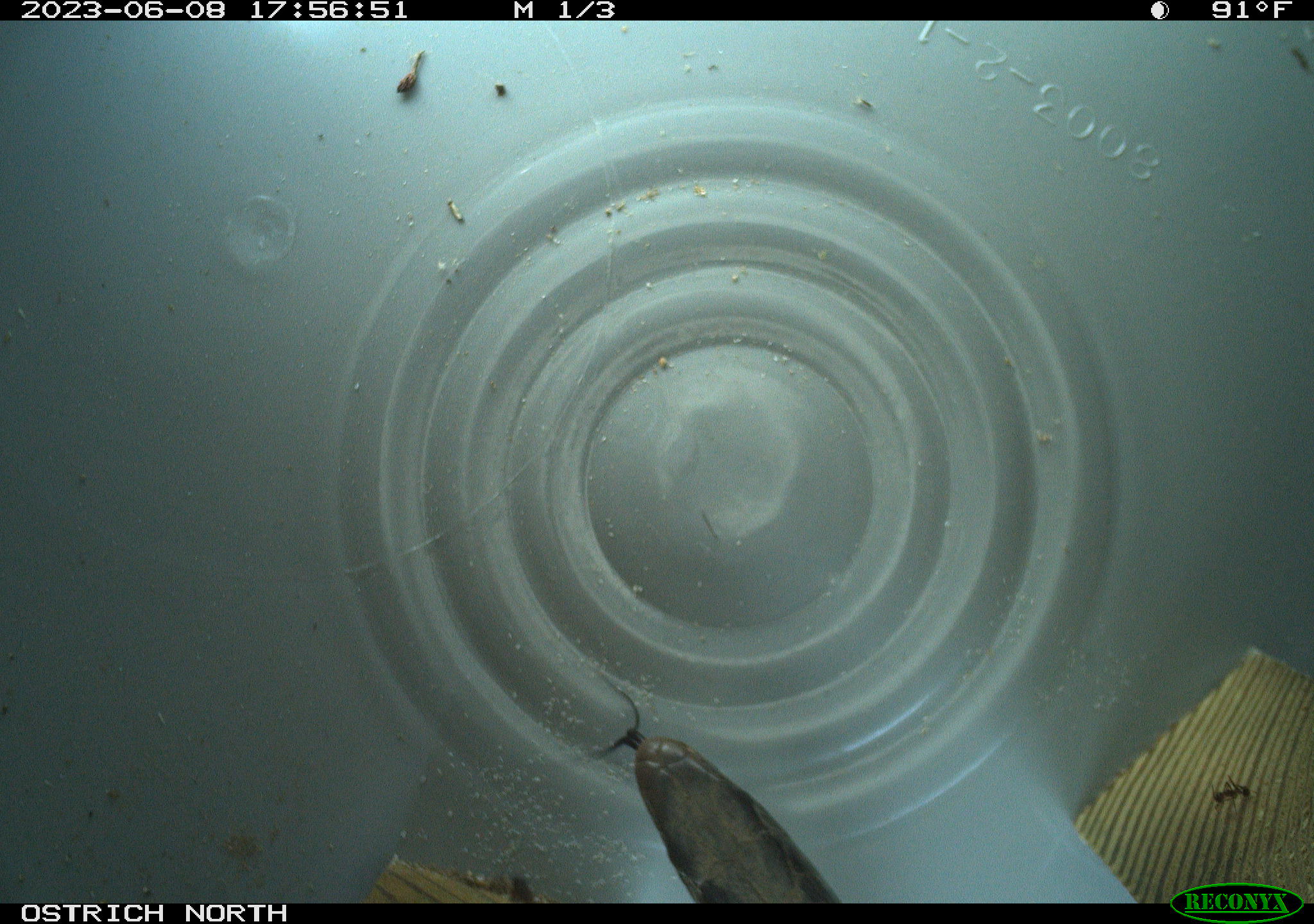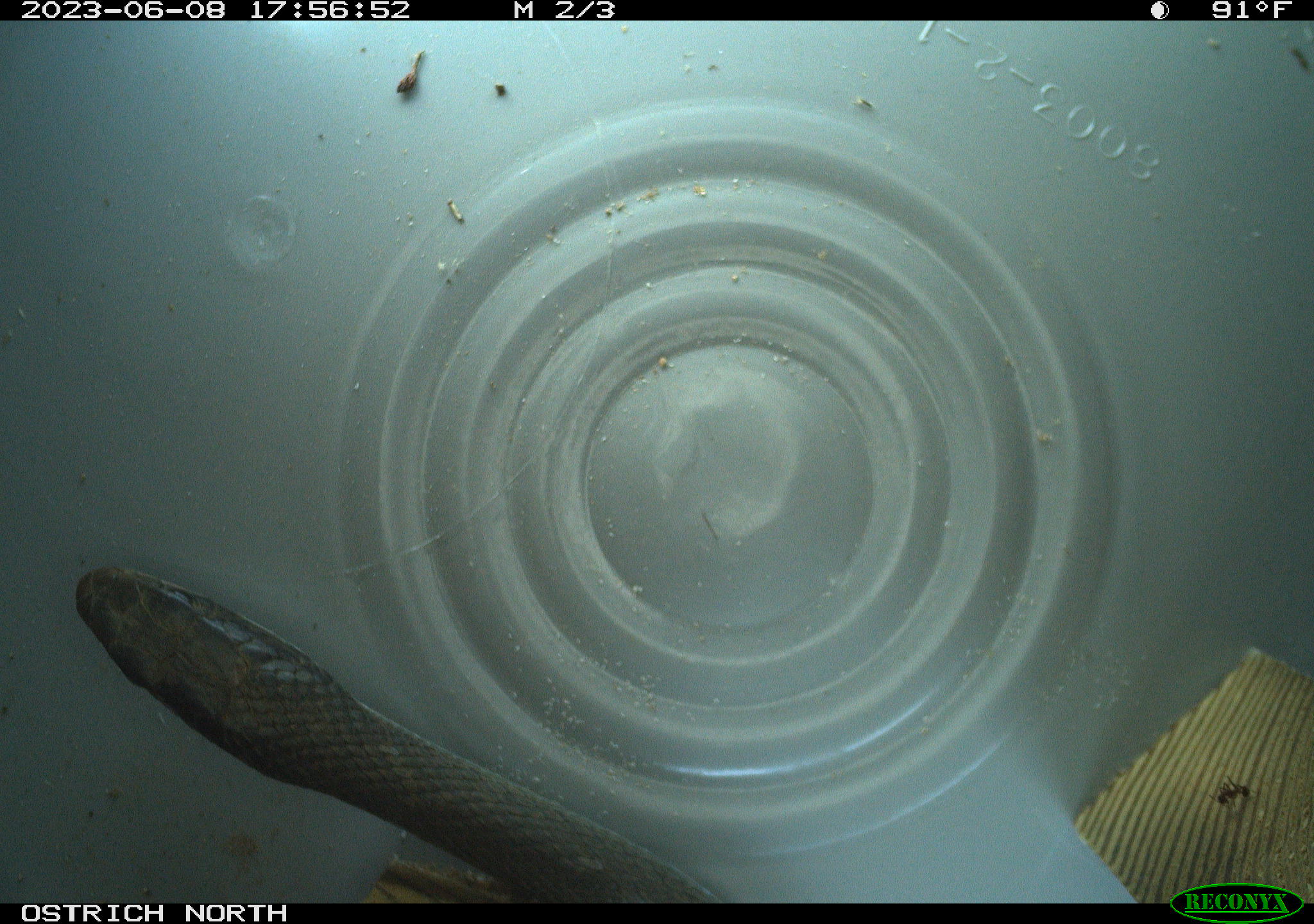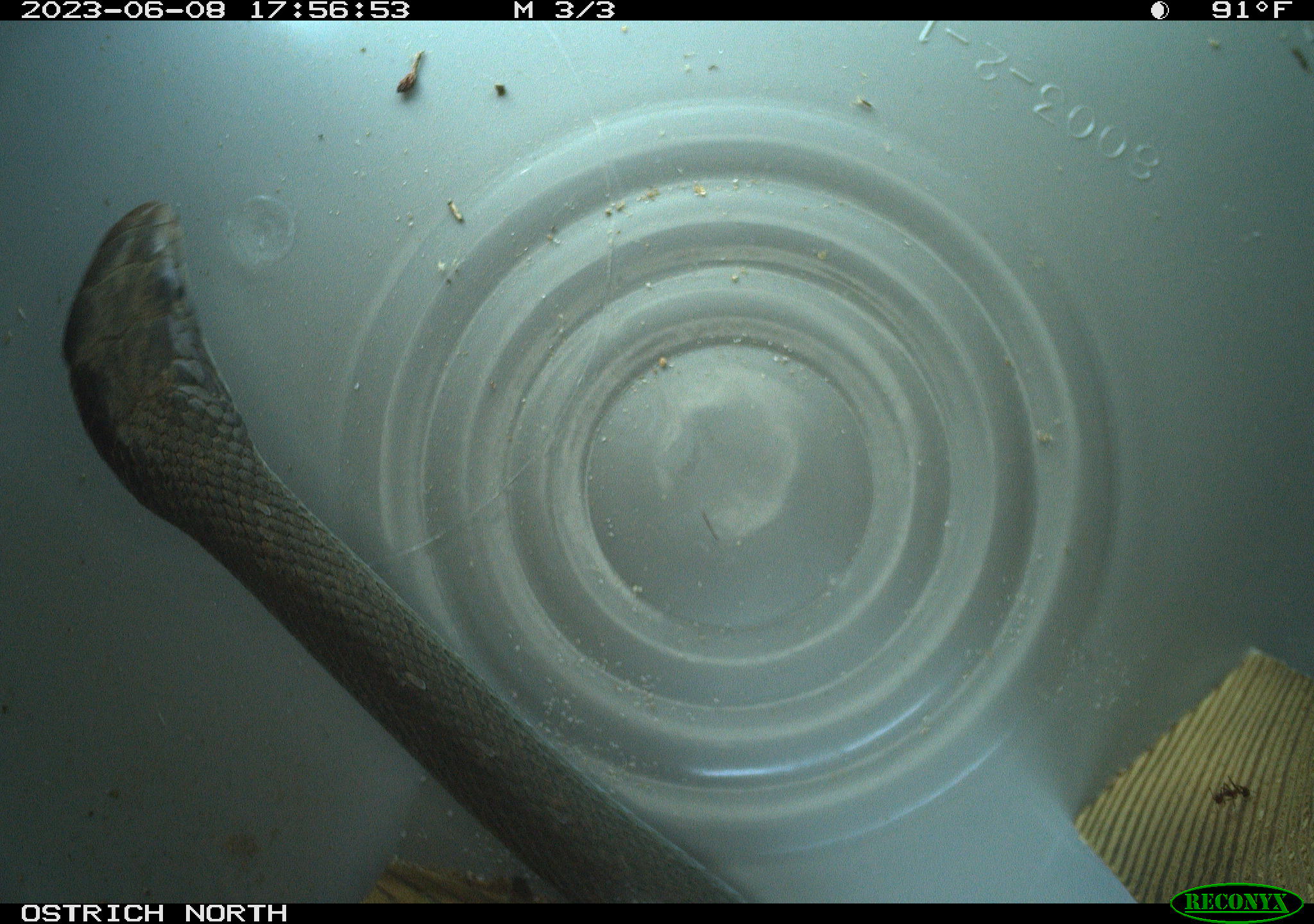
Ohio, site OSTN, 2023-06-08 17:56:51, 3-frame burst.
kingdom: Animalia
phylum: Chordata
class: Reptilia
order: Squamata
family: Colubridae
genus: Coluber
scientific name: Coluber constrictor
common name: eastern racer snake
Eastern racer snake (Coluber constrictor).